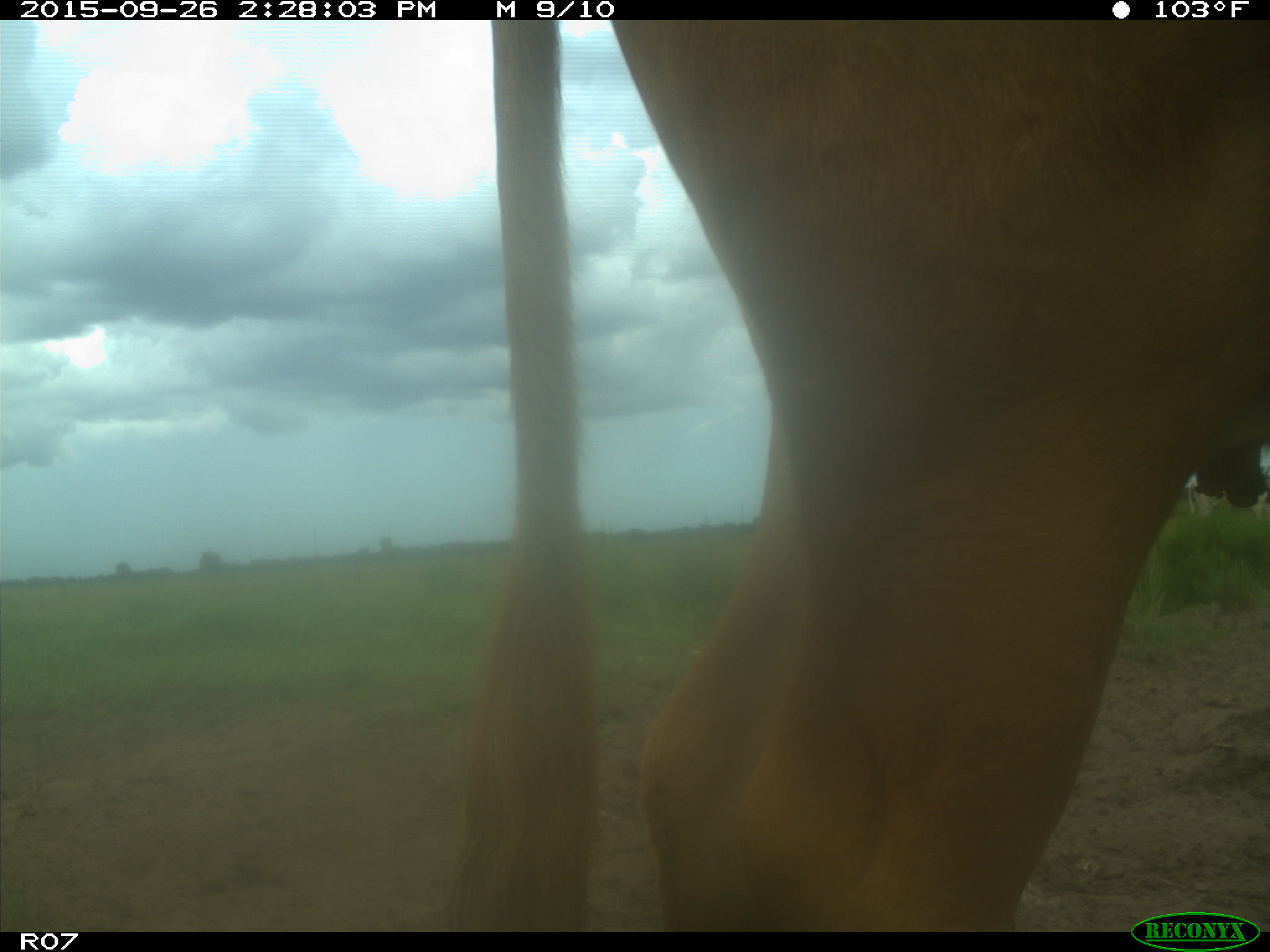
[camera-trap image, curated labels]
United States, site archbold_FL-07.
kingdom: Animalia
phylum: Chordata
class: Mammalia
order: Artiodactyla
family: Bovidae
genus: Bos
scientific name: Bos taurus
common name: domestic cow